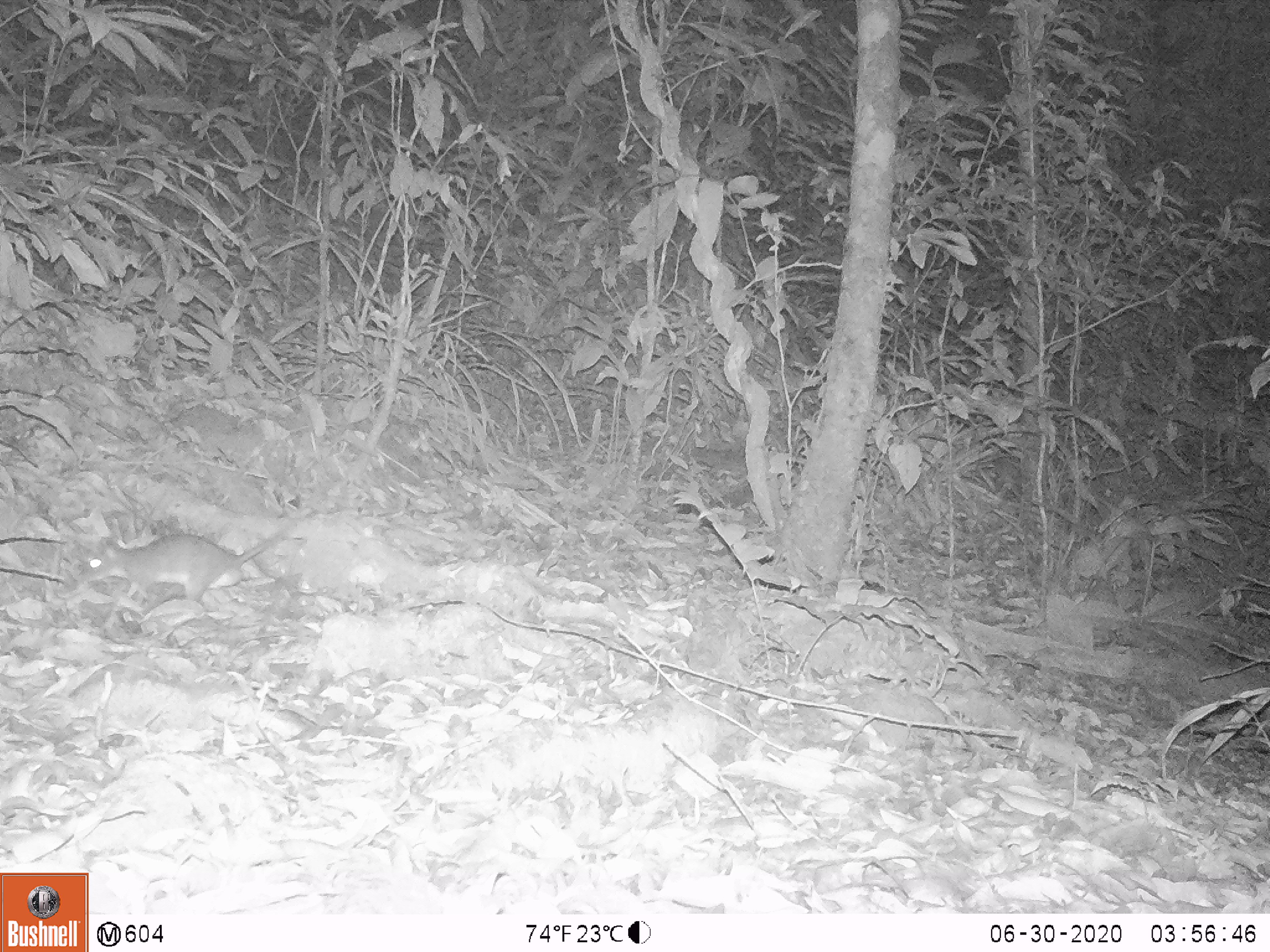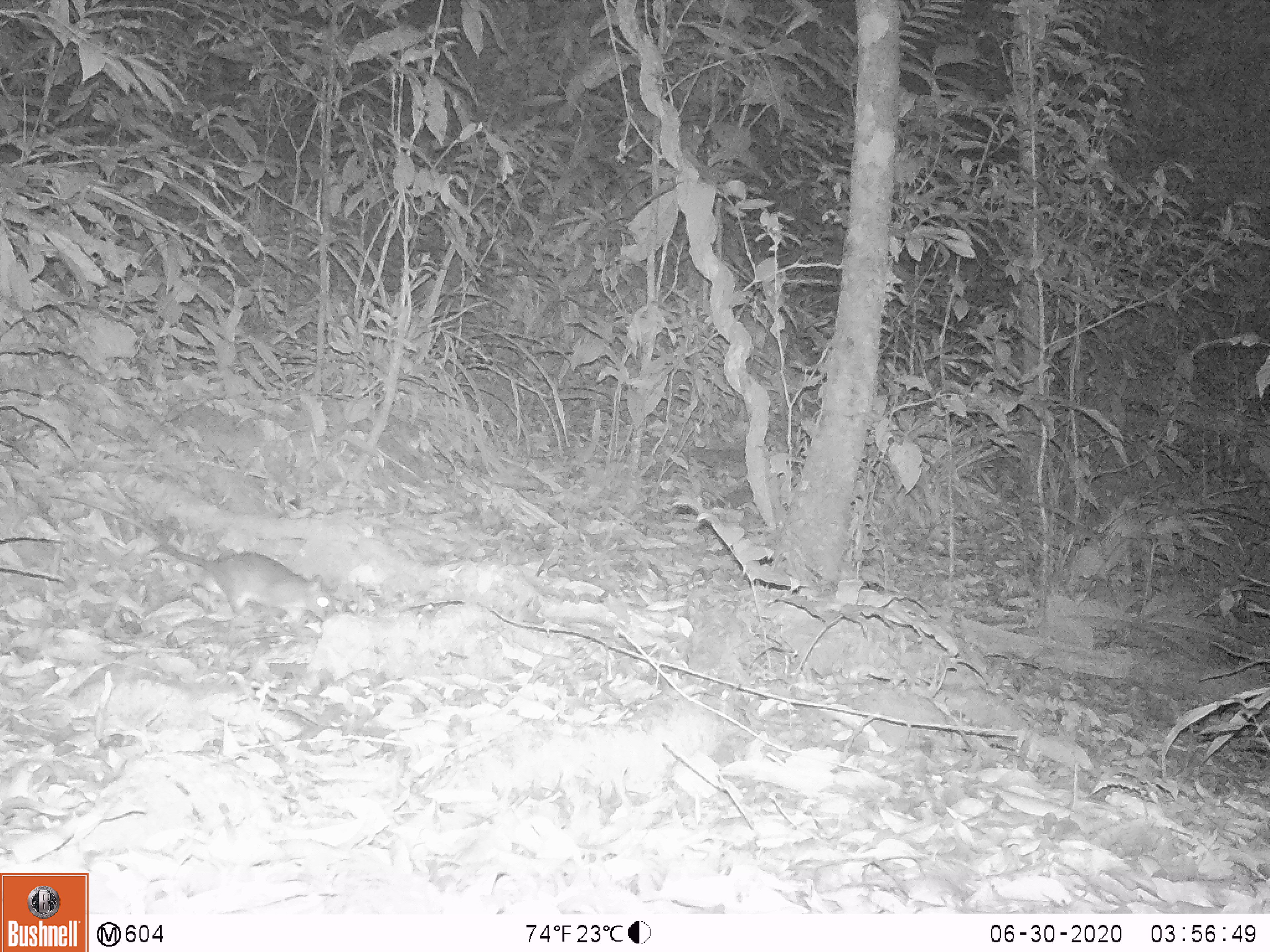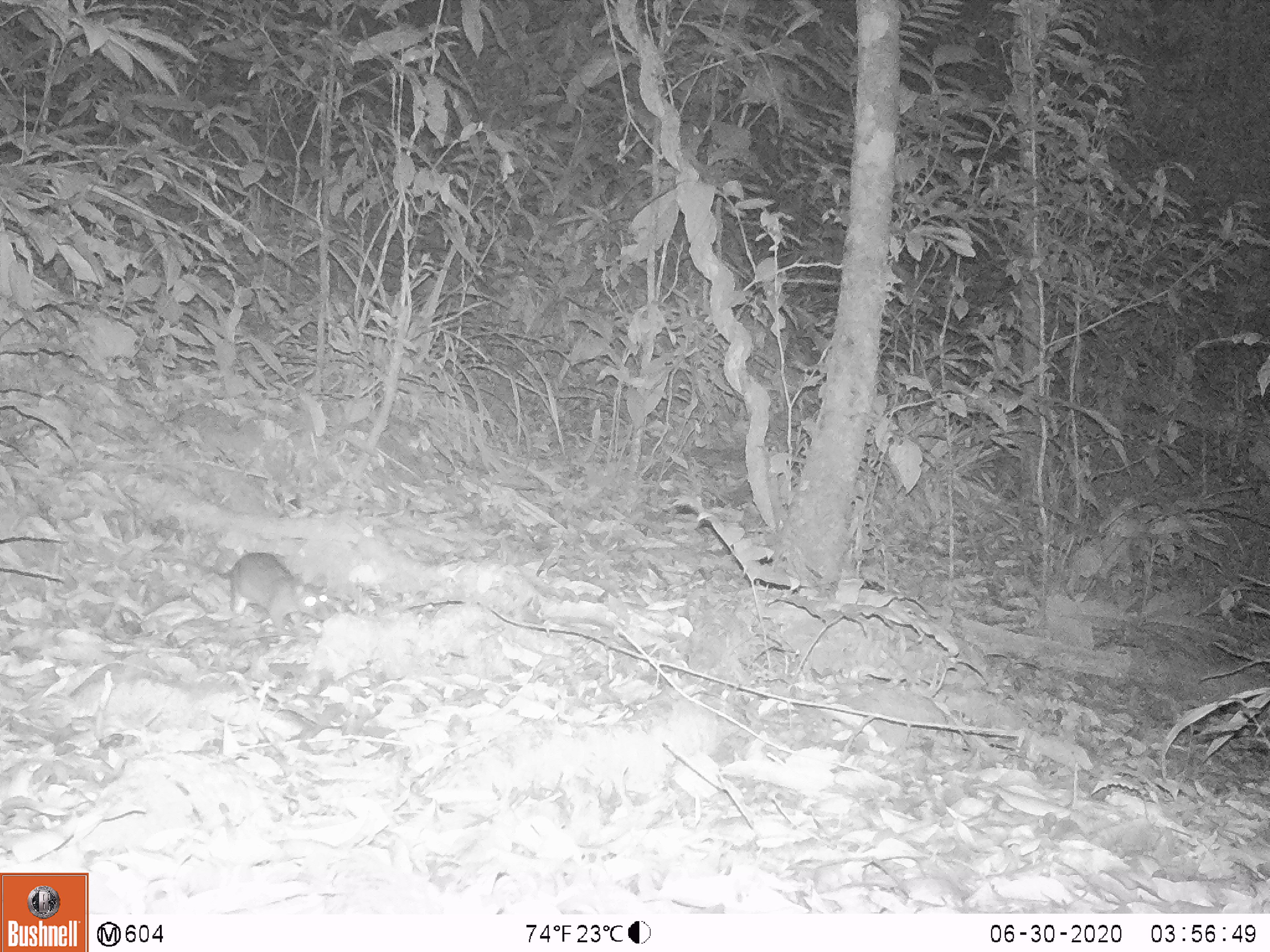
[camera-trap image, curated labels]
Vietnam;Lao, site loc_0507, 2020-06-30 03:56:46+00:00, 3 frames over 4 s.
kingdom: Animalia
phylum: Chordata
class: Mammalia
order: Rodentia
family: Muridae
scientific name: Muridae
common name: old-world mice and rats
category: unidentified murid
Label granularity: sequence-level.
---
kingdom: Animalia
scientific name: Animalia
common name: animal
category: unidentified animal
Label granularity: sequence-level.